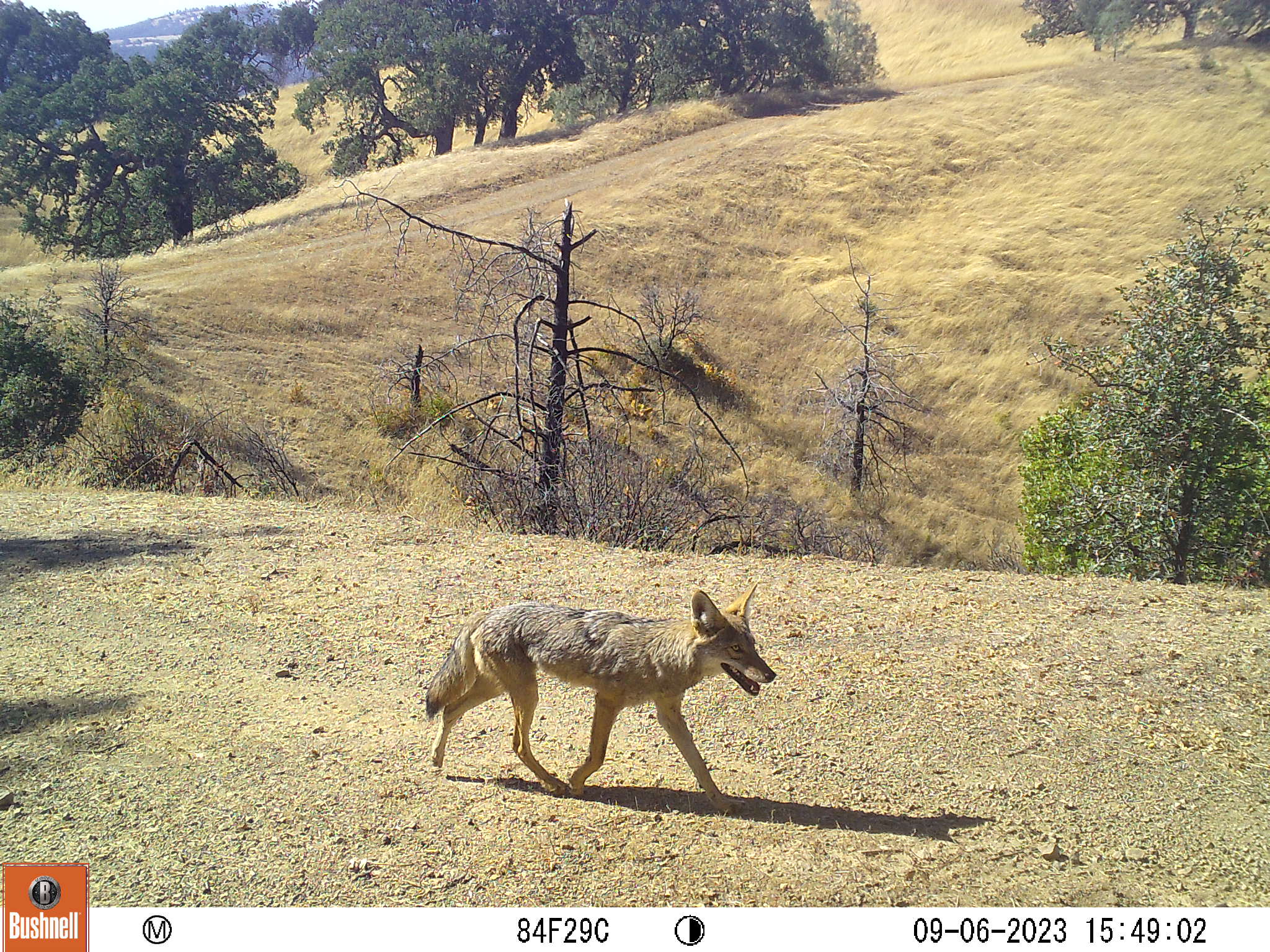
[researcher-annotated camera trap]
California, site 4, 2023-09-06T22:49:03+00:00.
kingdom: Animalia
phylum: Chordata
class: Mammalia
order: Carnivora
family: Canidae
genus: Canis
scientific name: Canis latrans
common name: coyote